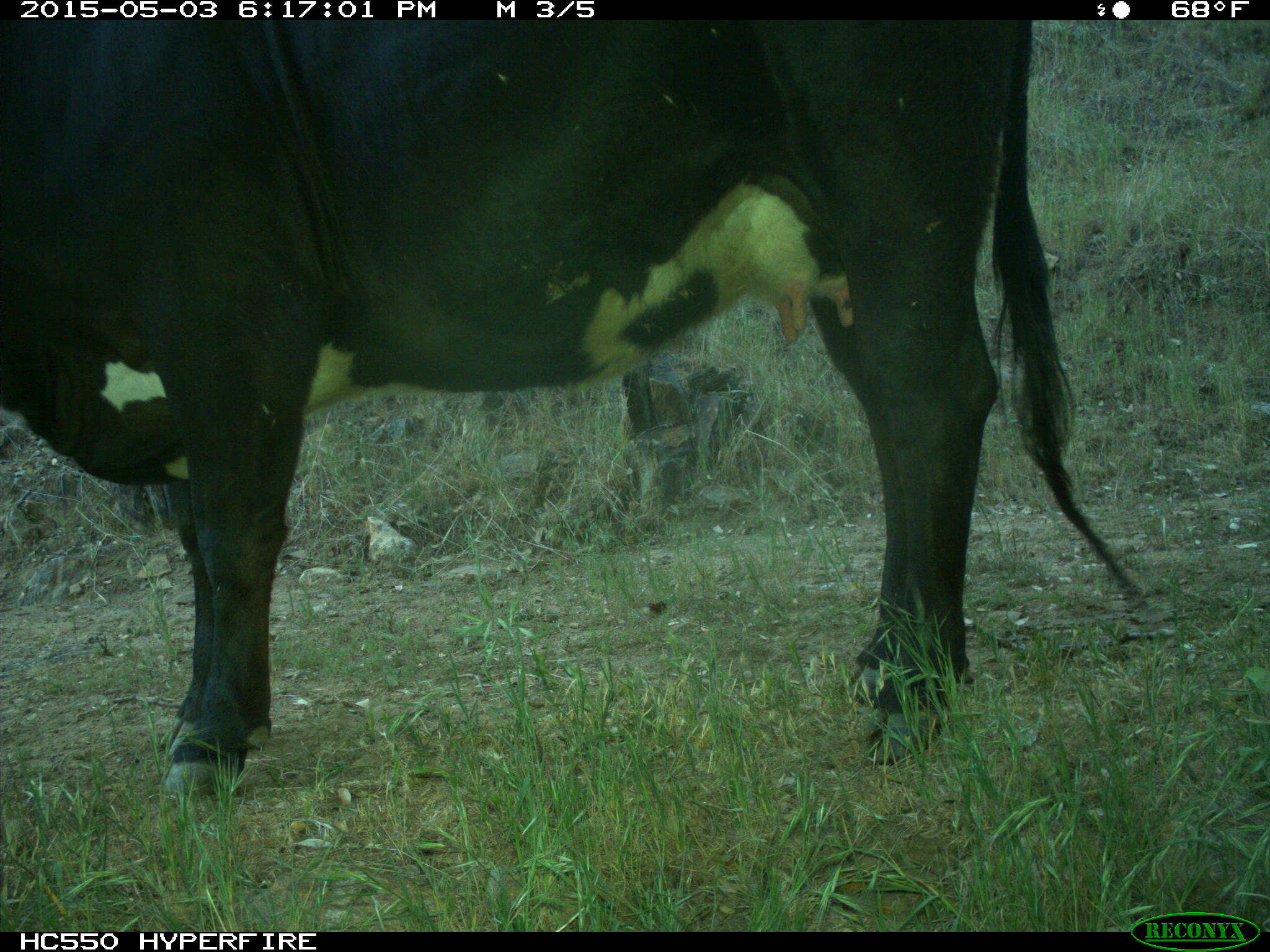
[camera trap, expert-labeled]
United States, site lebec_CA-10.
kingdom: Animalia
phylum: Chordata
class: Mammalia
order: Artiodactyla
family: Bovidae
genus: Bos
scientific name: Bos taurus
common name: domestic cow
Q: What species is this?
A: Bos taurus (domestic cow).